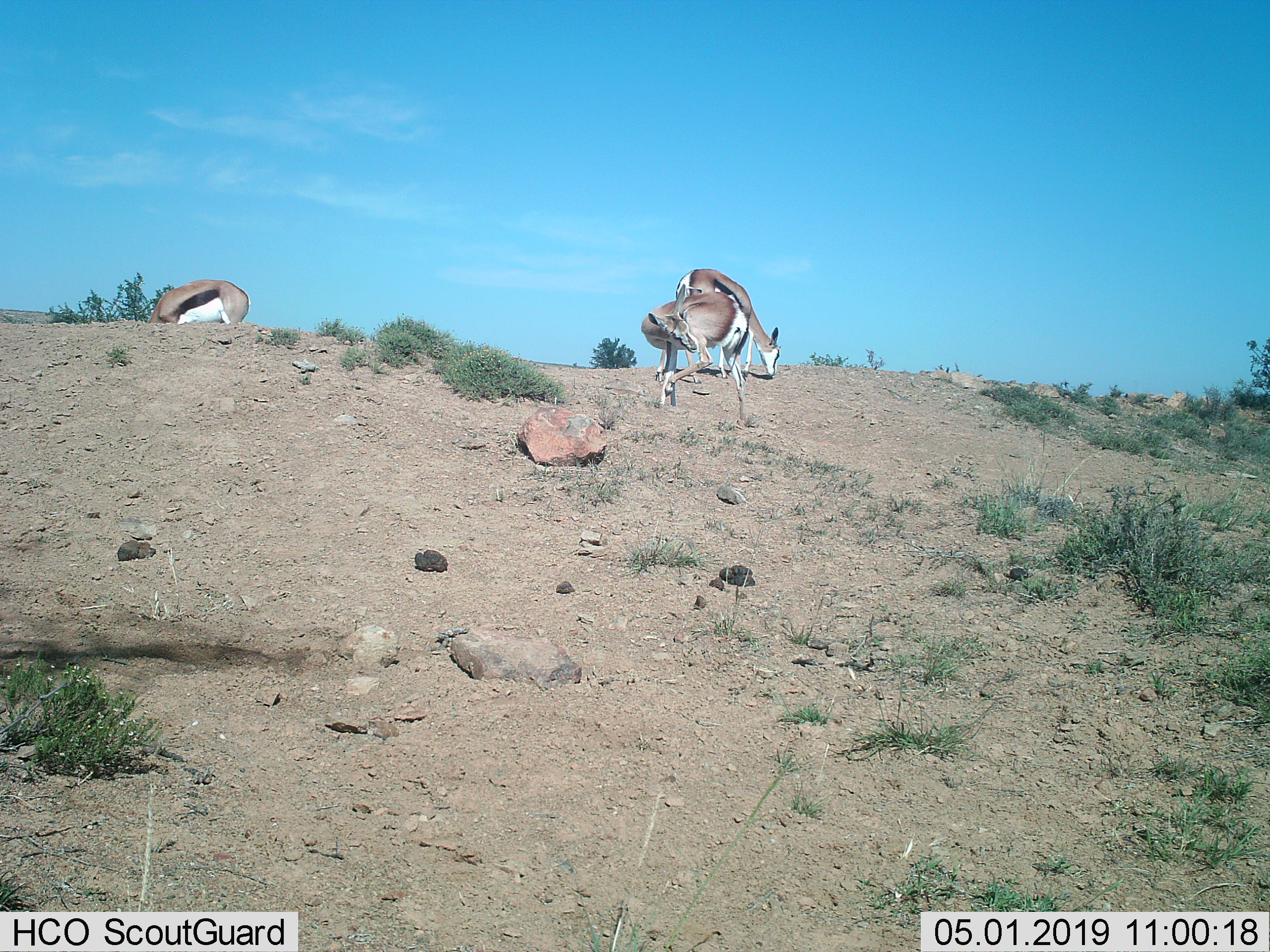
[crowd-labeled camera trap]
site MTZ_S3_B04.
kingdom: Animalia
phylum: Chordata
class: Mammalia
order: Artiodactyla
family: Bovidae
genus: Antidorcas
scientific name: Antidorcas marsupialis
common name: springbok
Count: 3.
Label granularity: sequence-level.